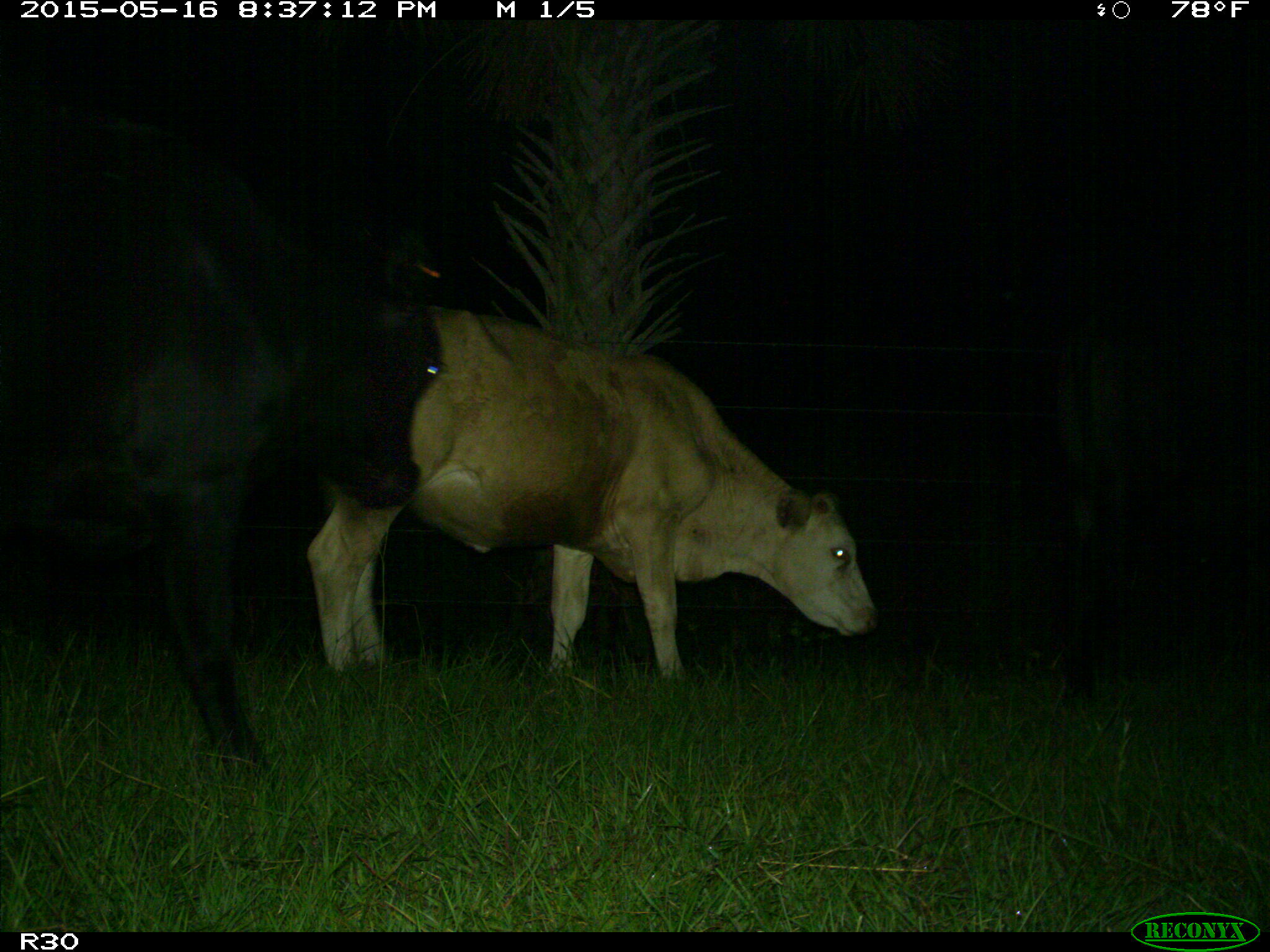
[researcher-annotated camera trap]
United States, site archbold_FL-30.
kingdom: Animalia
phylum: Chordata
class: Mammalia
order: Artiodactyla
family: Bovidae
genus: Bos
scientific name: Bos taurus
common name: domestic cow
Bos taurus (domestic cow).